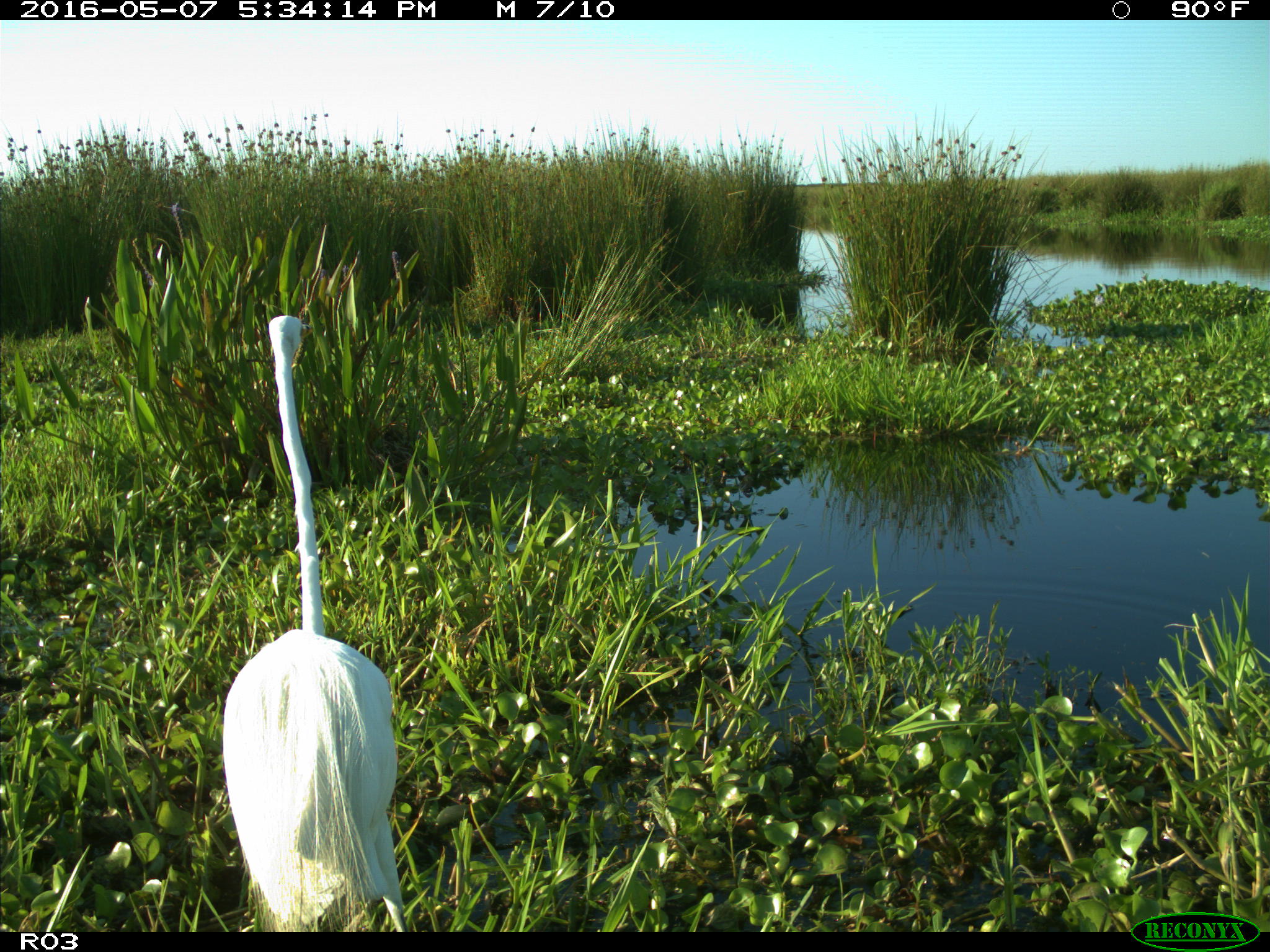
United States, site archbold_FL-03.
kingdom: Animalia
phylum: Chordata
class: Aves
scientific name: Aves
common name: birds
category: unidentified bird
Unidentified bird (birds) (Aves).